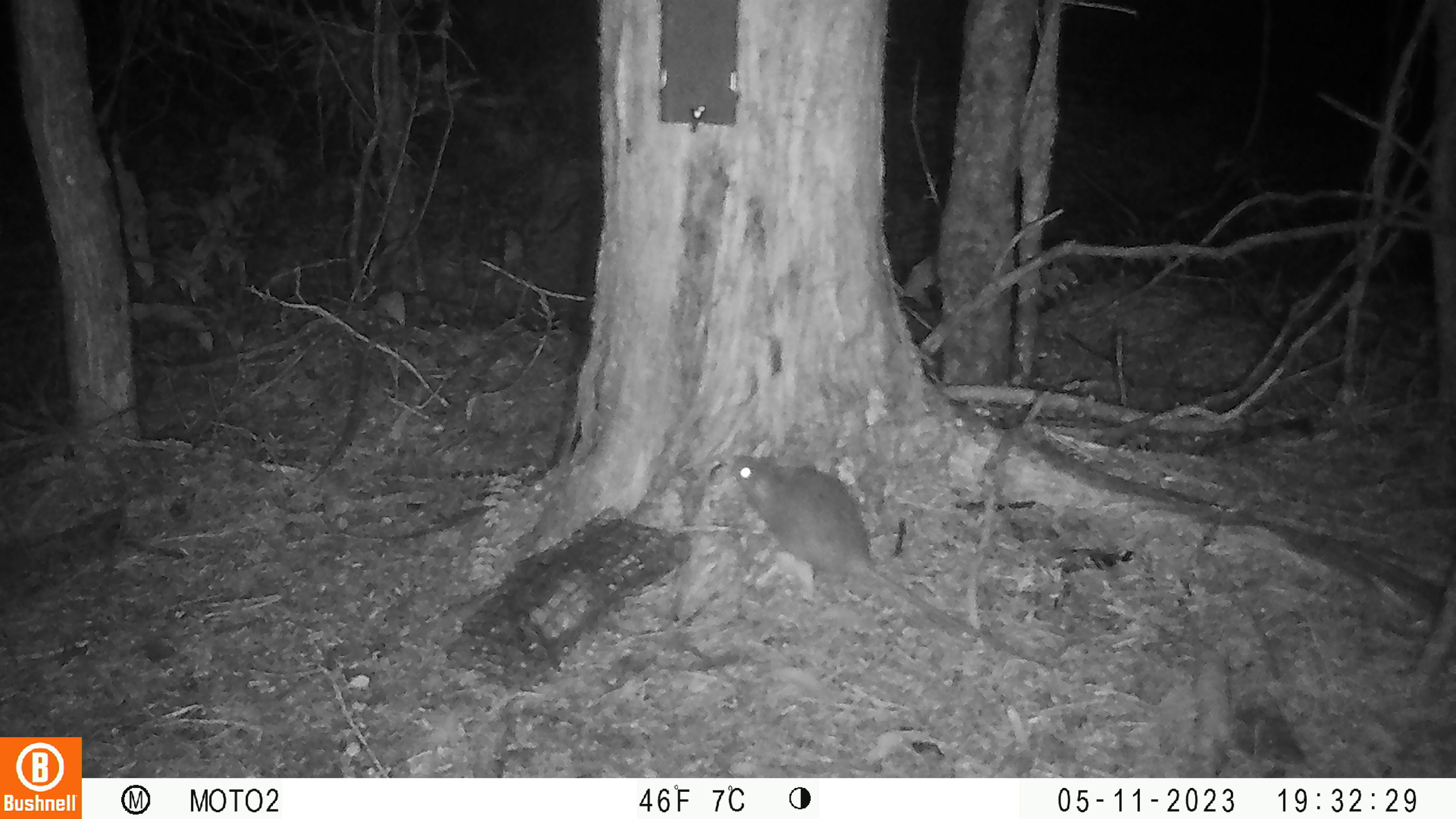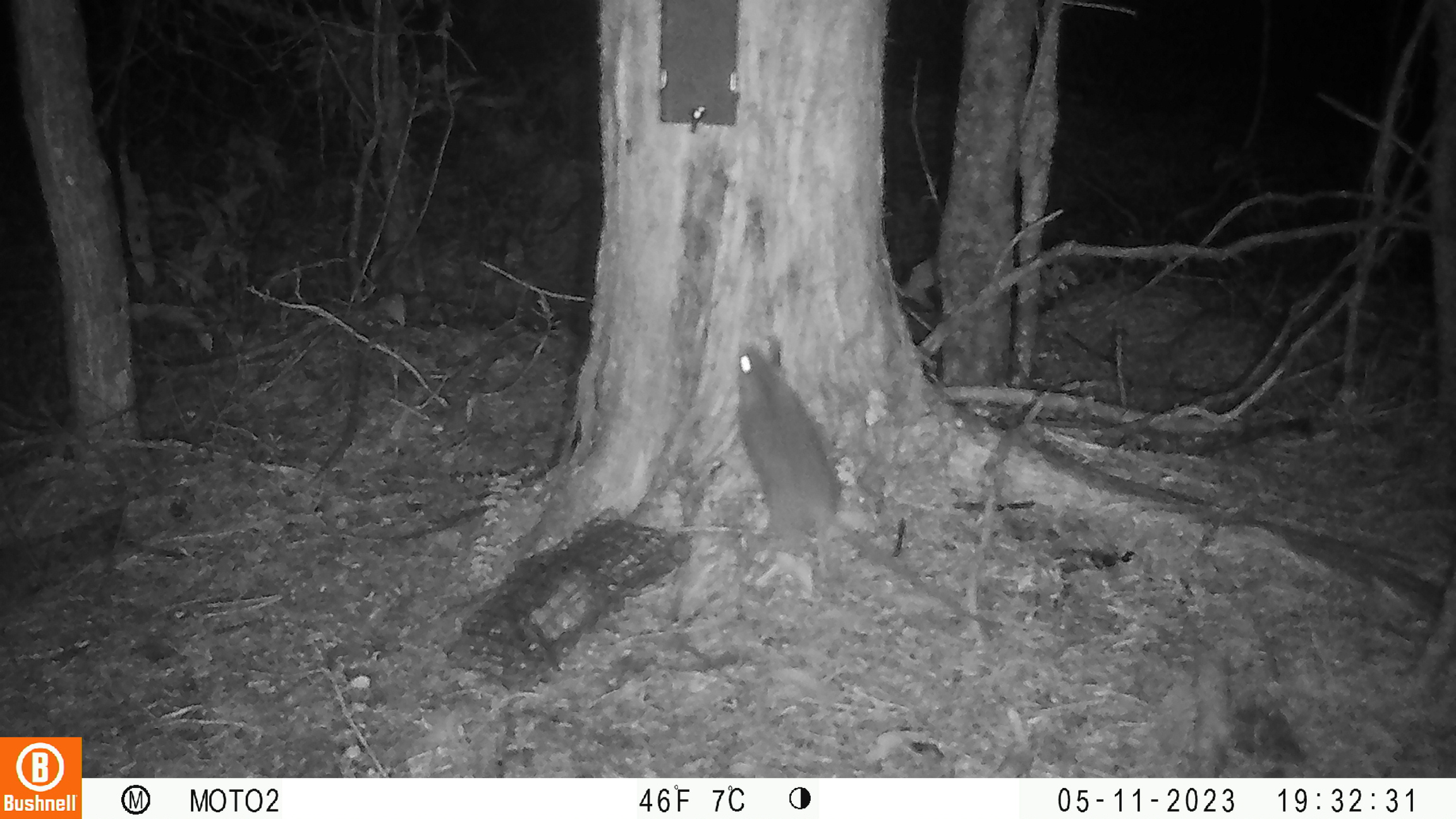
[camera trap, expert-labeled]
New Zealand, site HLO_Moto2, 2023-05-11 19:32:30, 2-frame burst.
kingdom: Animalia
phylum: Chordata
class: Mammalia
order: Rodentia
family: Muridae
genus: Rattus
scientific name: Rattus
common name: rat